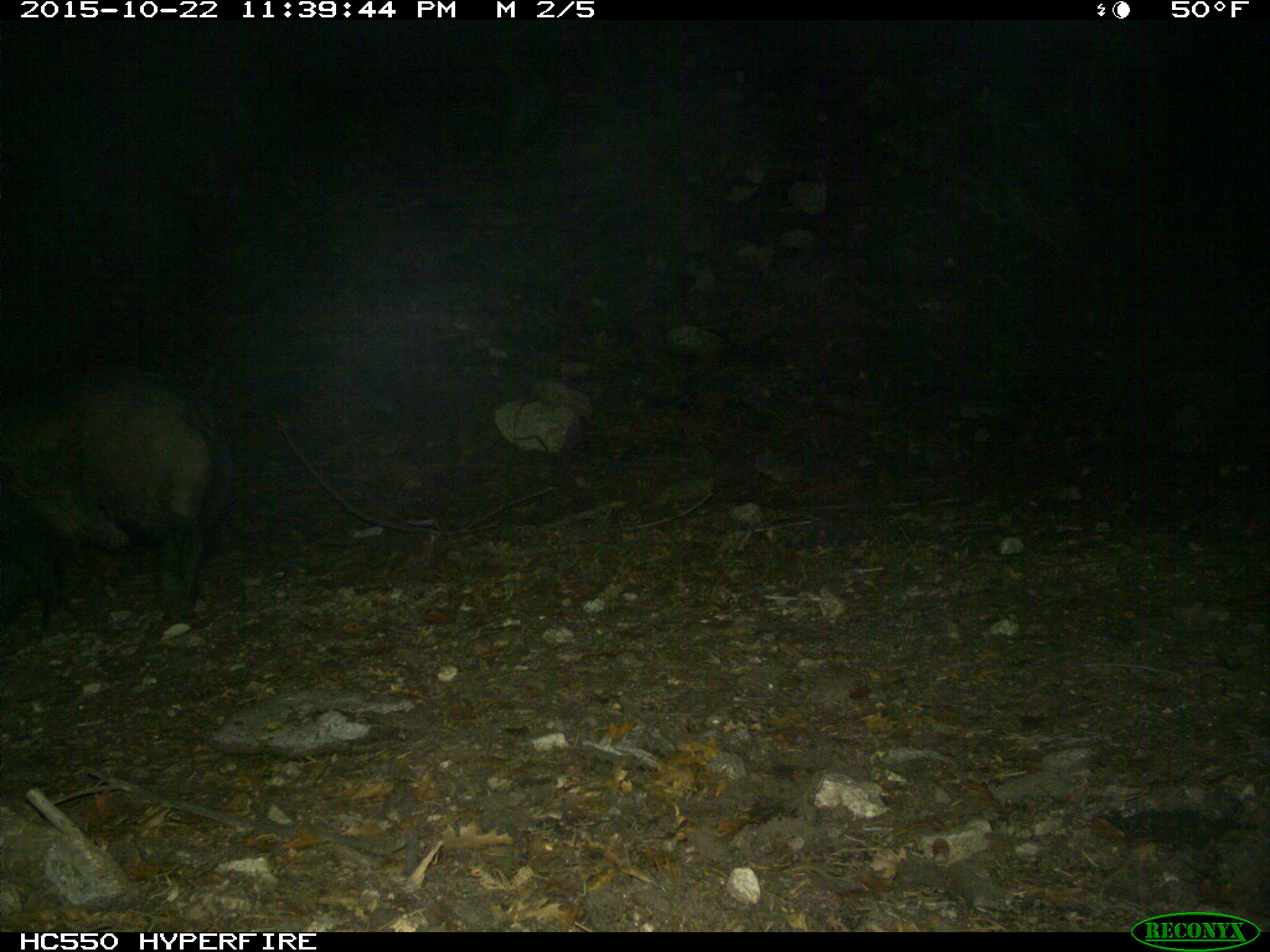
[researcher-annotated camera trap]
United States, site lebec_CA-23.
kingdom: Animalia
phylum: Chordata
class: Mammalia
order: Artiodactyla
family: Suidae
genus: Sus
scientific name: Sus scrofa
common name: wild boar